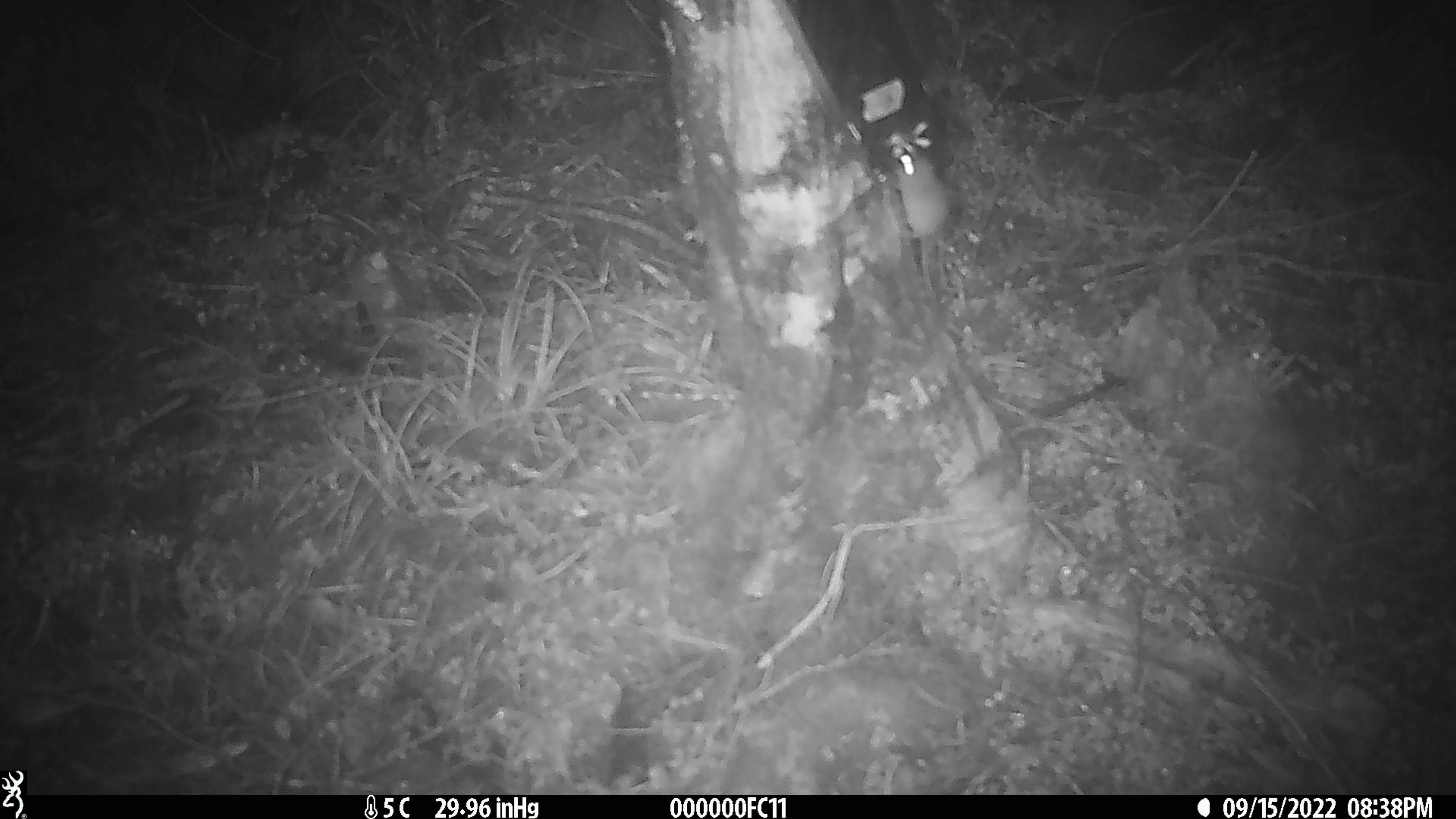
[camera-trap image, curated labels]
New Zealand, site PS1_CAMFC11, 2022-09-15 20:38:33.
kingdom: Animalia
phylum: Chordata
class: Mammalia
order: Rodentia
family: Muridae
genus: Mus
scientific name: Mus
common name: mouse